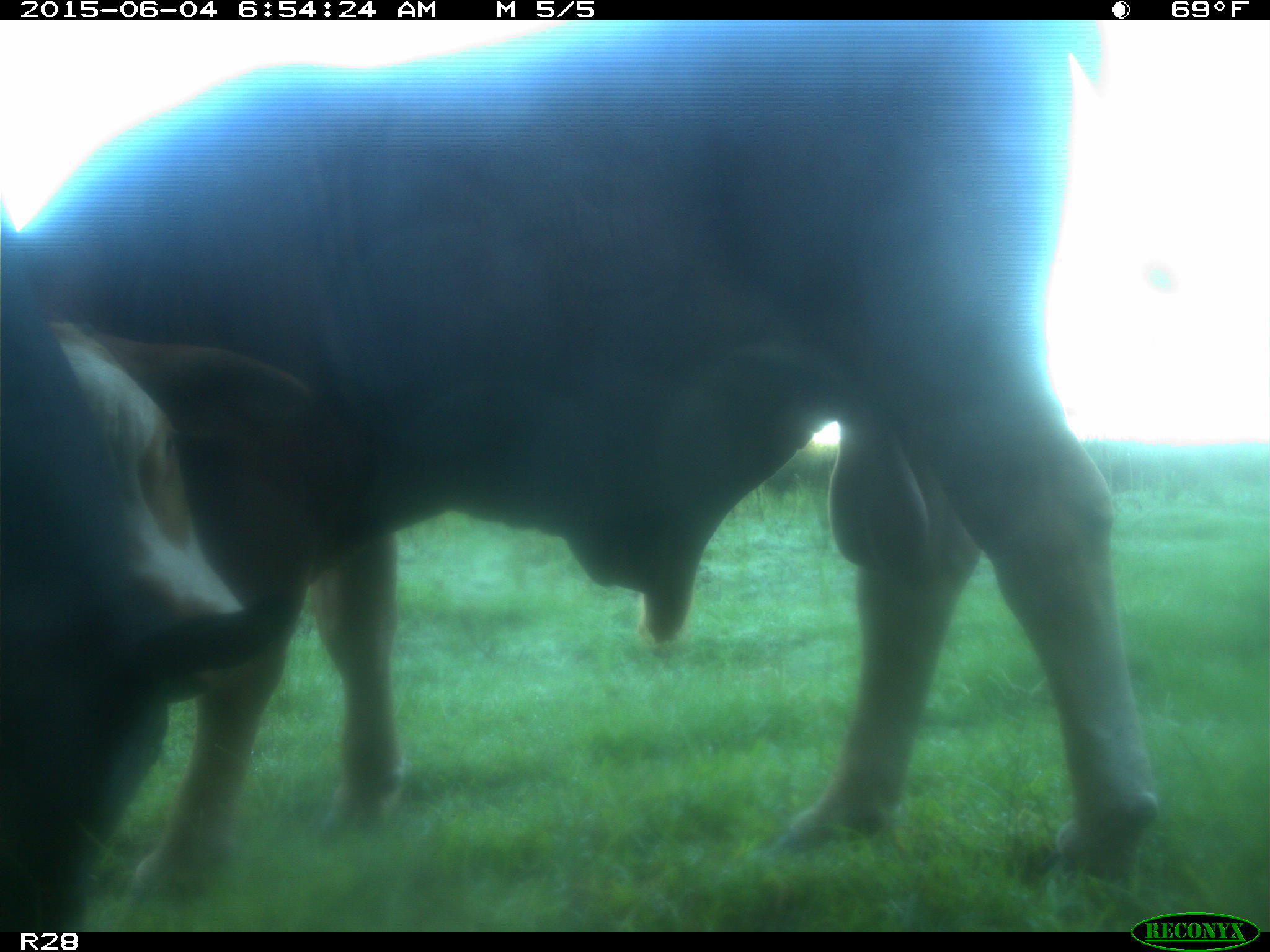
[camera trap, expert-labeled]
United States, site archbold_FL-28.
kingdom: Animalia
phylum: Chordata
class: Mammalia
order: Artiodactyla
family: Bovidae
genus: Bos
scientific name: Bos taurus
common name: domestic cow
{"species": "Bos taurus (domestic cow)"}